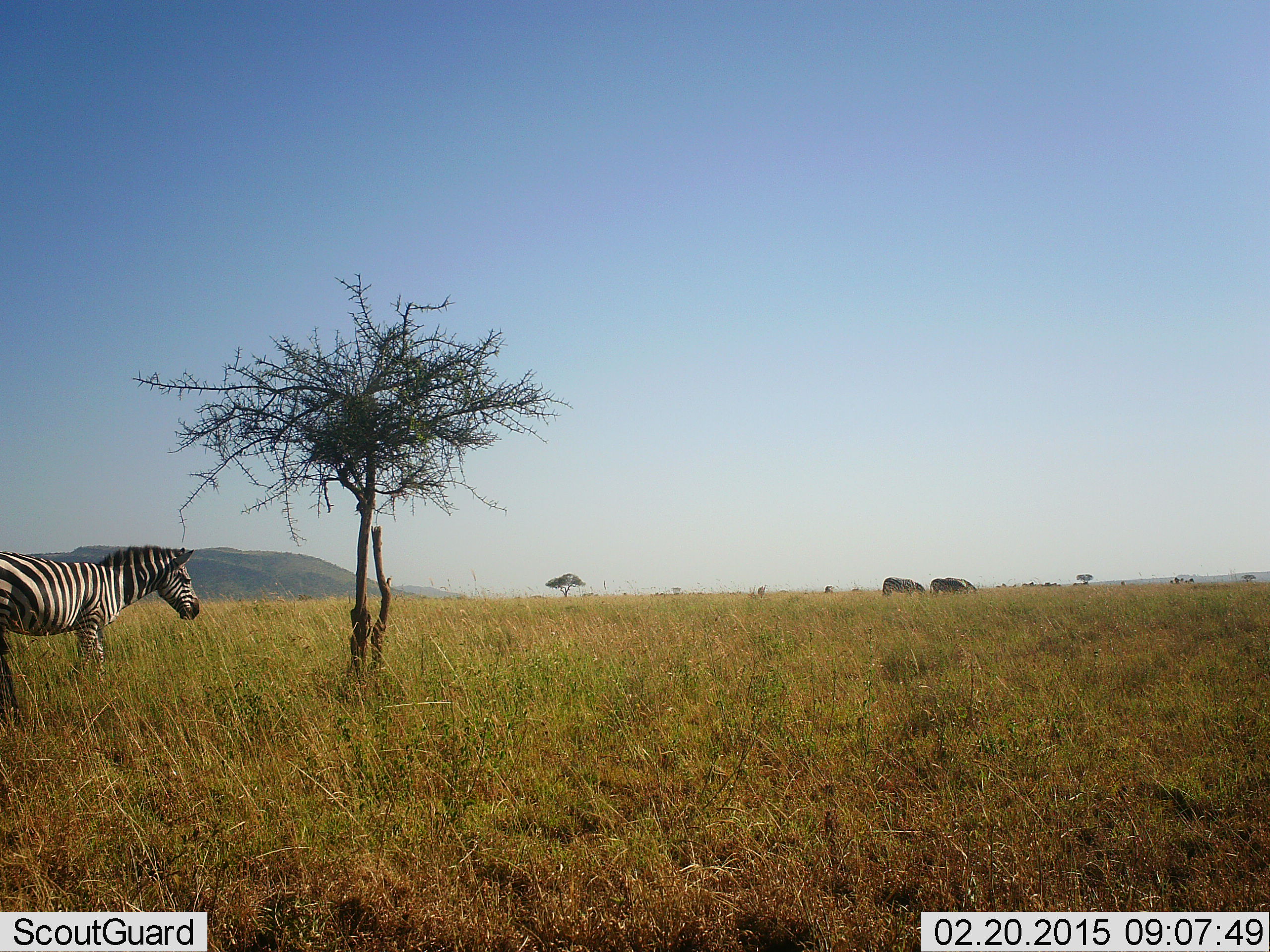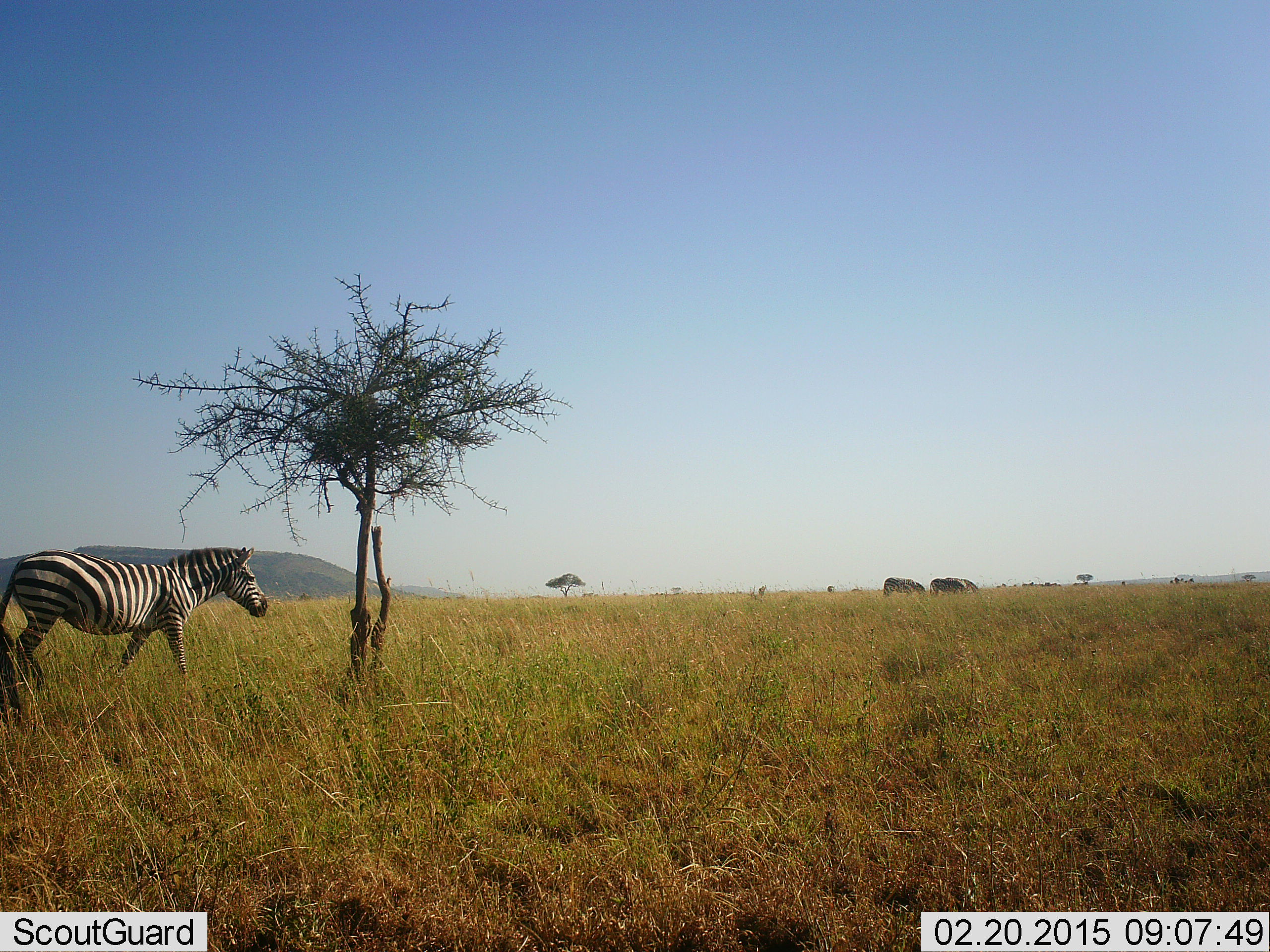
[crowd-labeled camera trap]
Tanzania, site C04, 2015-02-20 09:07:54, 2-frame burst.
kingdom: Animalia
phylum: Chordata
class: Mammalia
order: Perissodactyla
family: Equidae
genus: Equus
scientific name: Equus quagga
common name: plains zebra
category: zebra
Zebra (plains zebra) (Equus quagga), count 2. Behavior (volunteer vote fractions): standing 30%, resting 0%, moving 90%, interacting 0%. Young present (vote fraction): 0%. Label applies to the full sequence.